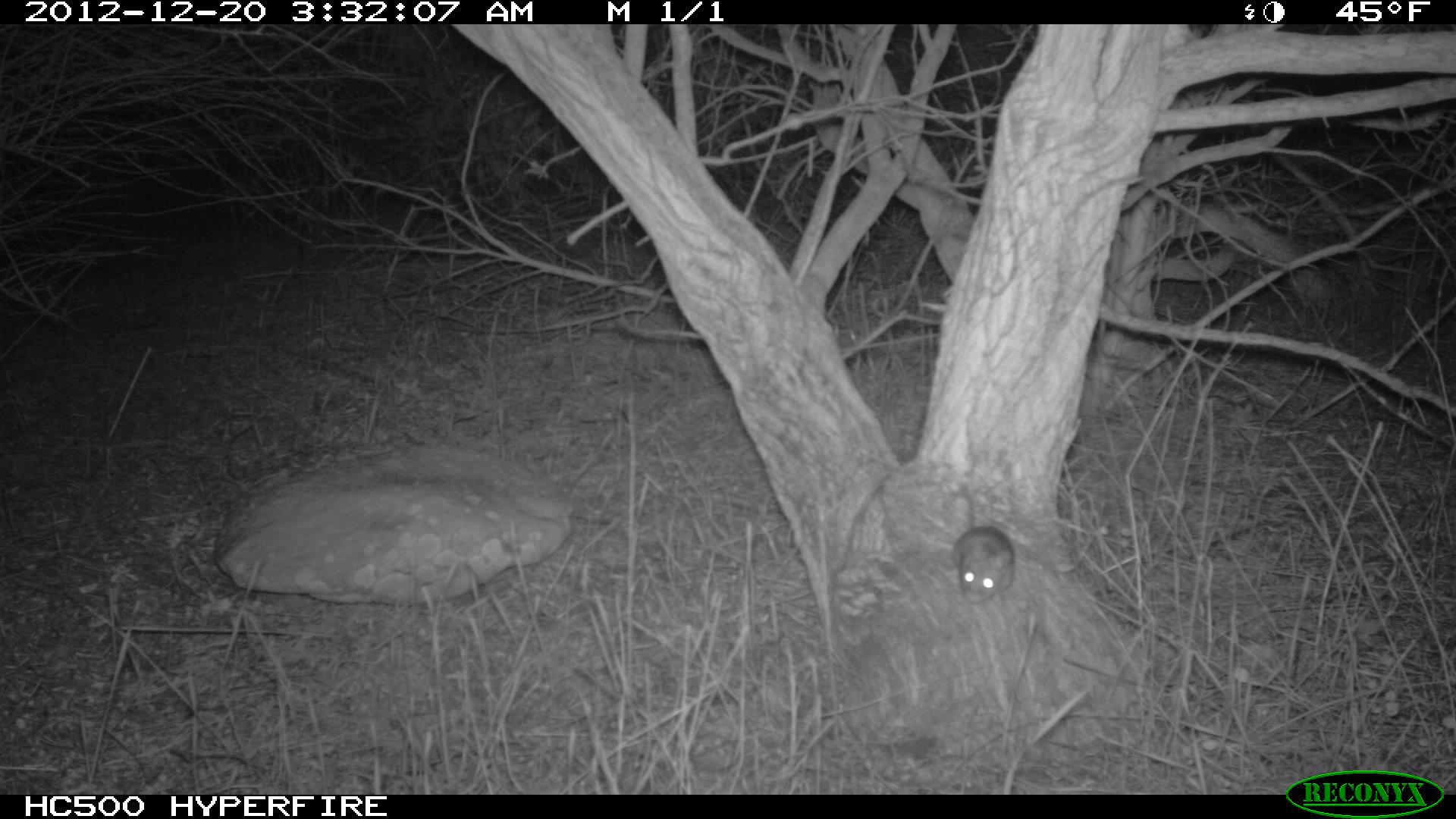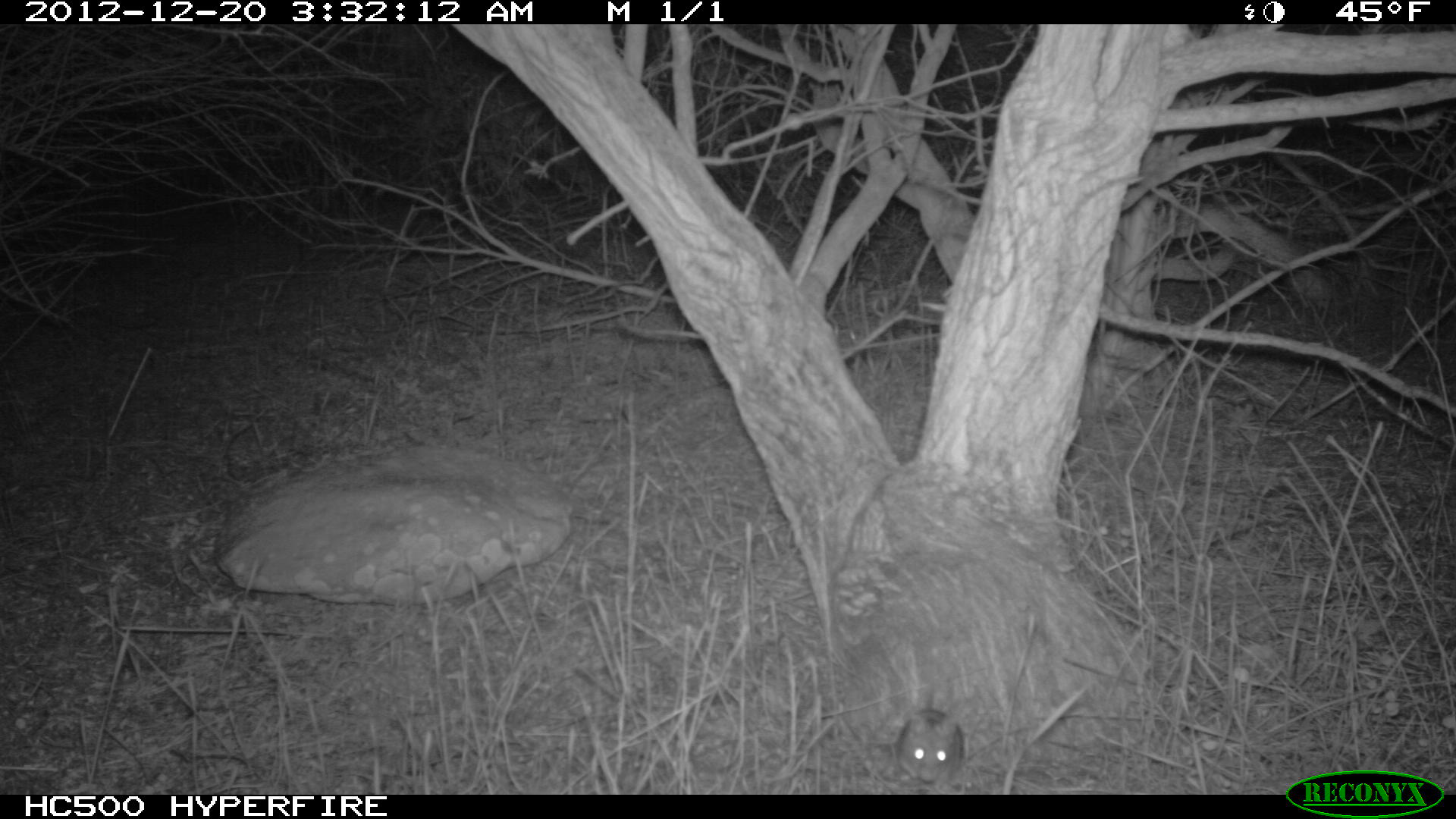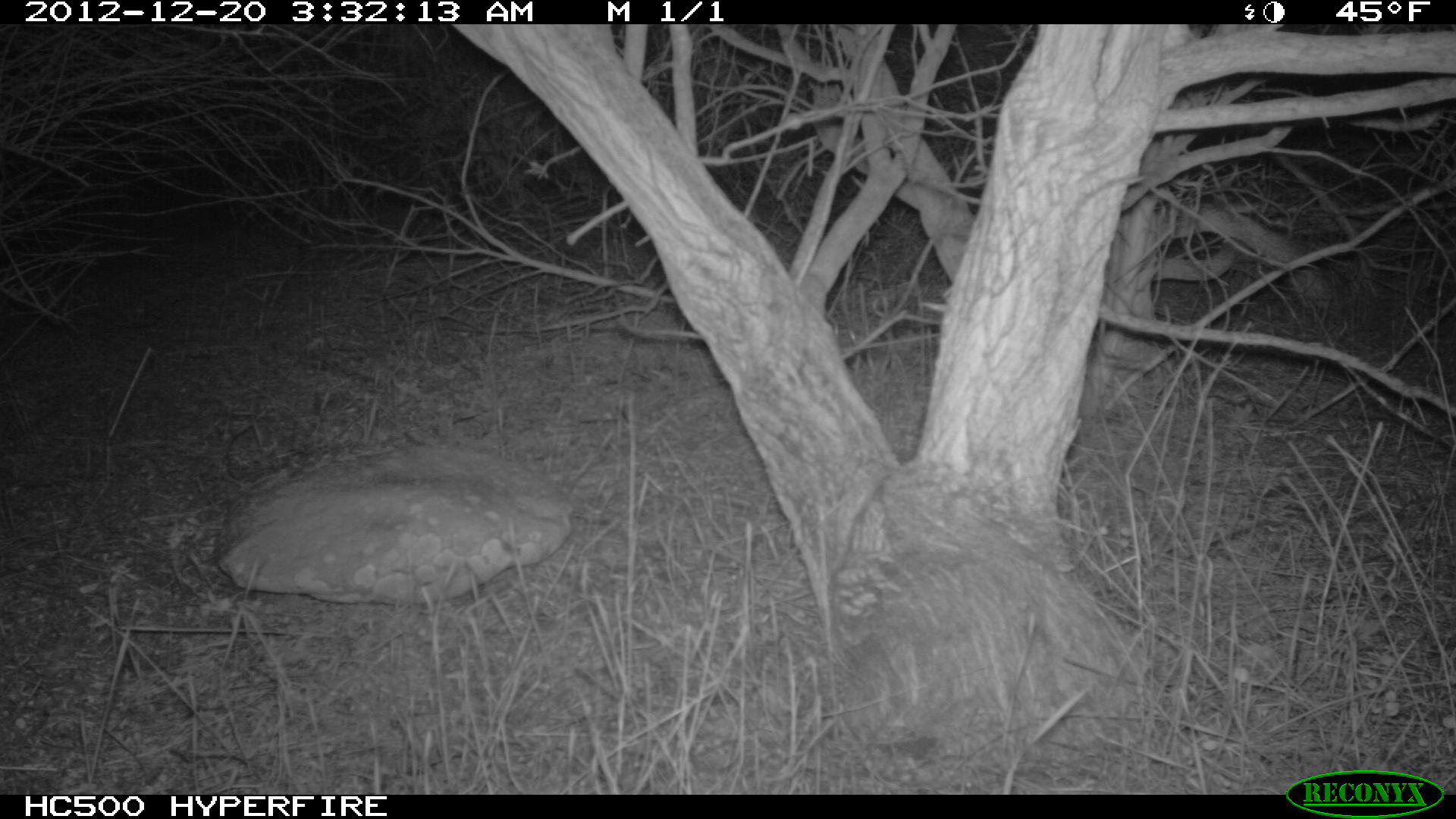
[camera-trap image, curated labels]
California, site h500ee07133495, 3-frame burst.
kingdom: Animalia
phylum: Chordata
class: Mammalia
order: Rodentia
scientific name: Rodentia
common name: rodent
Rodent (Rodentia).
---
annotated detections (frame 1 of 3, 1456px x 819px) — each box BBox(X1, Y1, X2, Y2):
rodent: BBox(952, 467, 1013, 604)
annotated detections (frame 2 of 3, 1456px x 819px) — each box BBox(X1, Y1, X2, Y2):
rodent: BBox(896, 708, 964, 785)